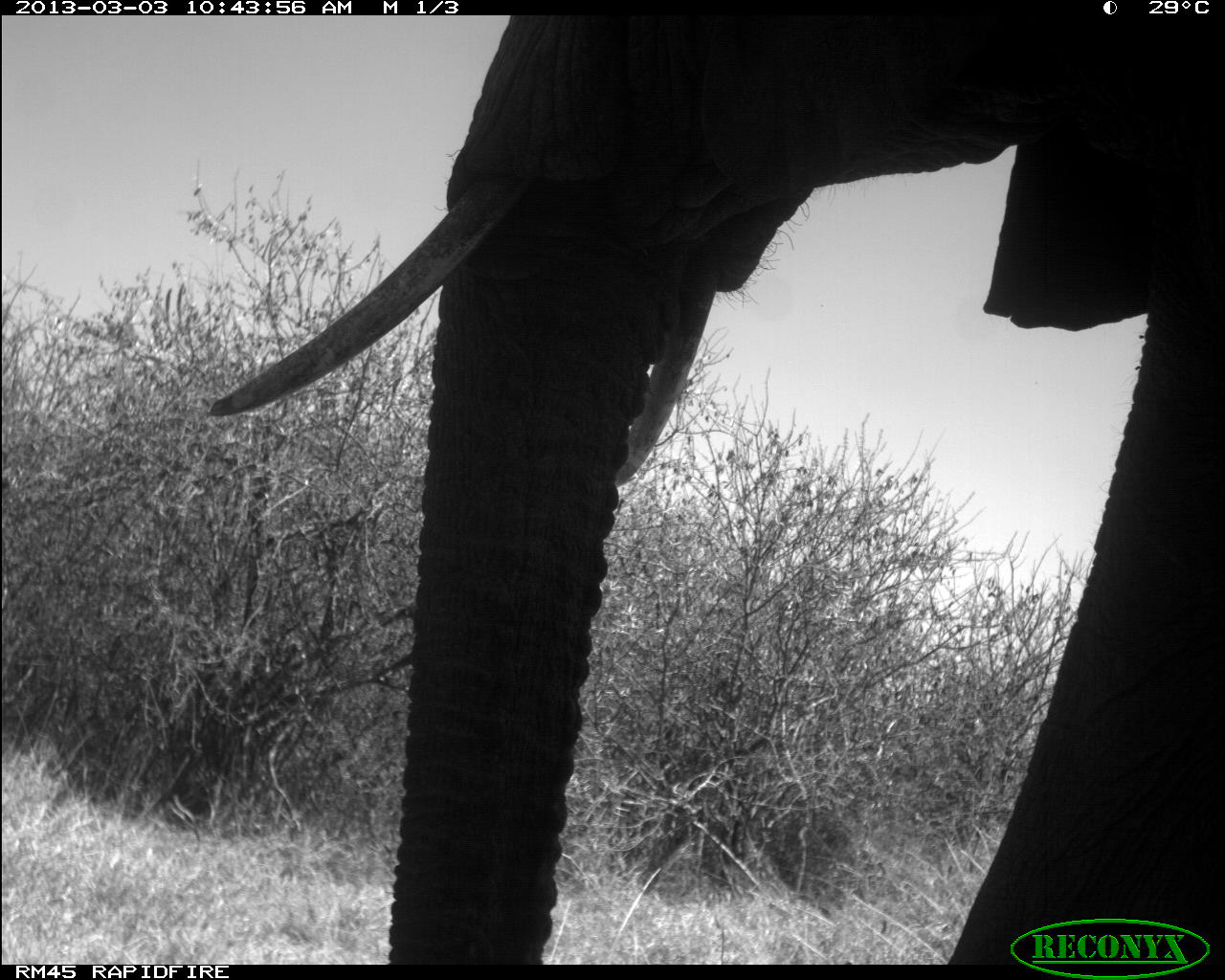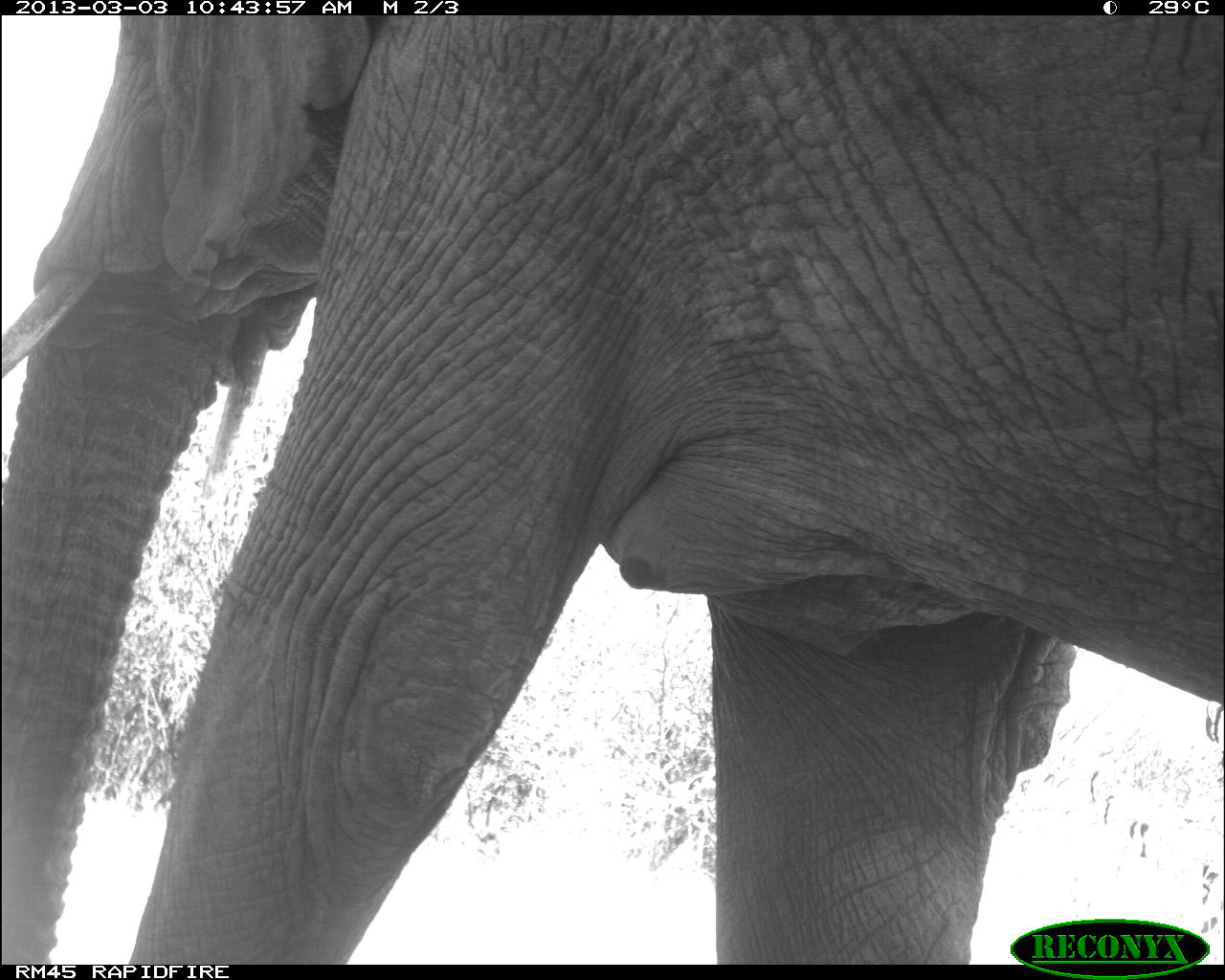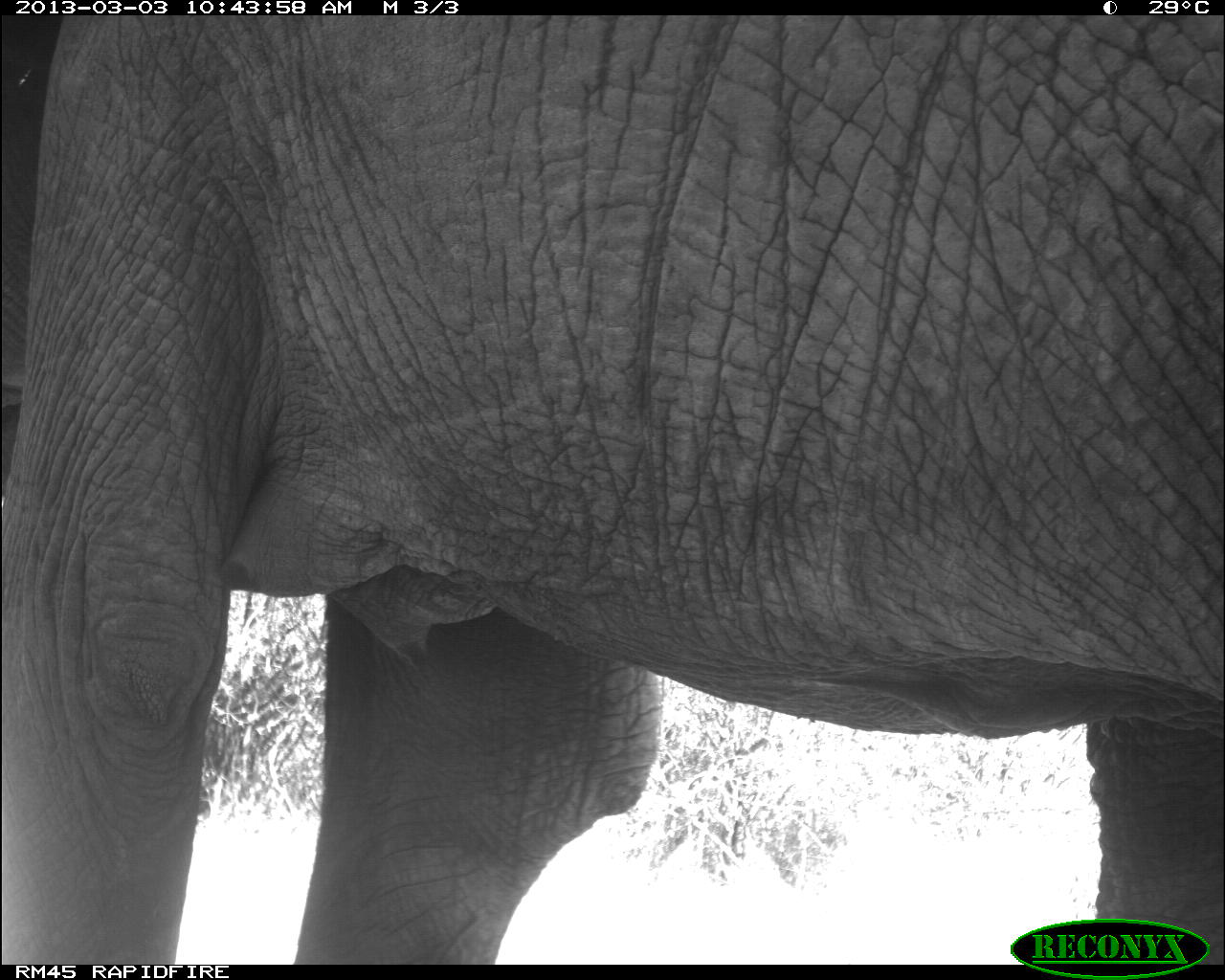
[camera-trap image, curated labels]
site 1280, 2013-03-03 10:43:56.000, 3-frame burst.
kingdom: Animalia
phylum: Chordata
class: Mammalia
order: Proboscidea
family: Elephantidae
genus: Loxodonta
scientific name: Loxodonta africana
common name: african bush elephant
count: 1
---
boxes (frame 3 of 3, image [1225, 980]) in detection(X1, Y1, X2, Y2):
loxodonta africana: detection(2, 20, 1223, 965)